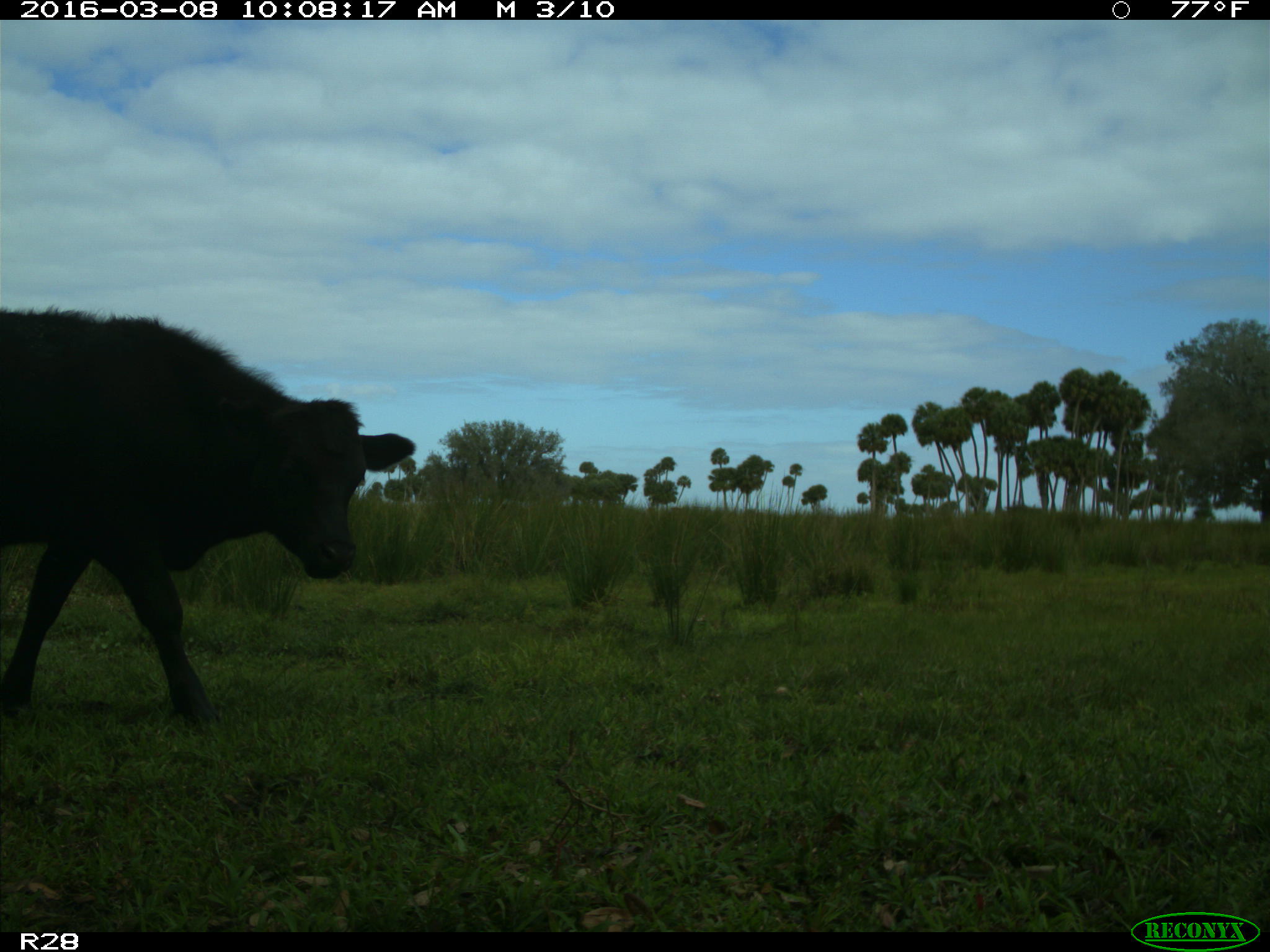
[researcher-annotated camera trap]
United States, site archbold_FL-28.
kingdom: Animalia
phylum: Chordata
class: Mammalia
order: Artiodactyla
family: Bovidae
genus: Bos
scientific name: Bos taurus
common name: domestic cow